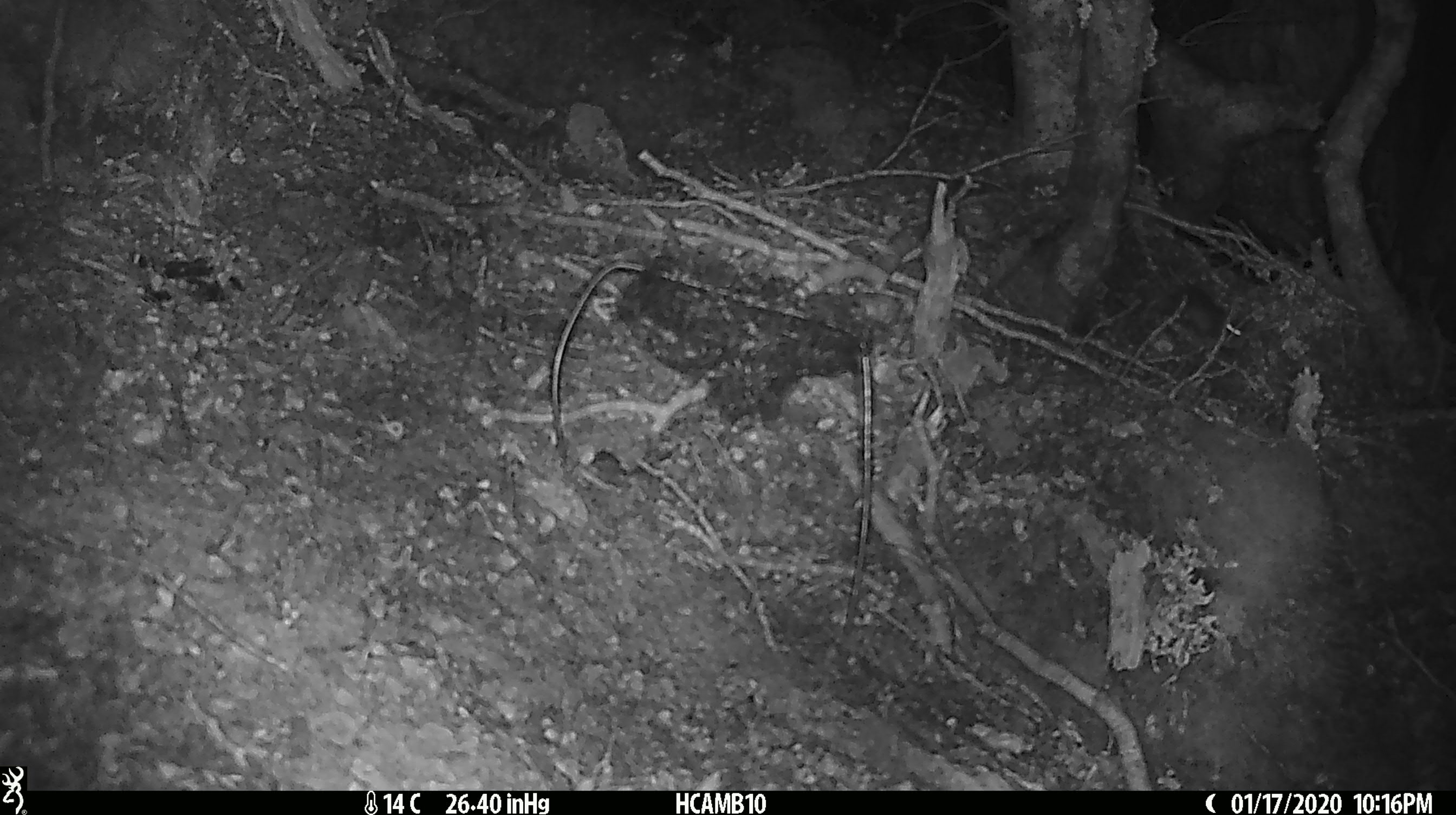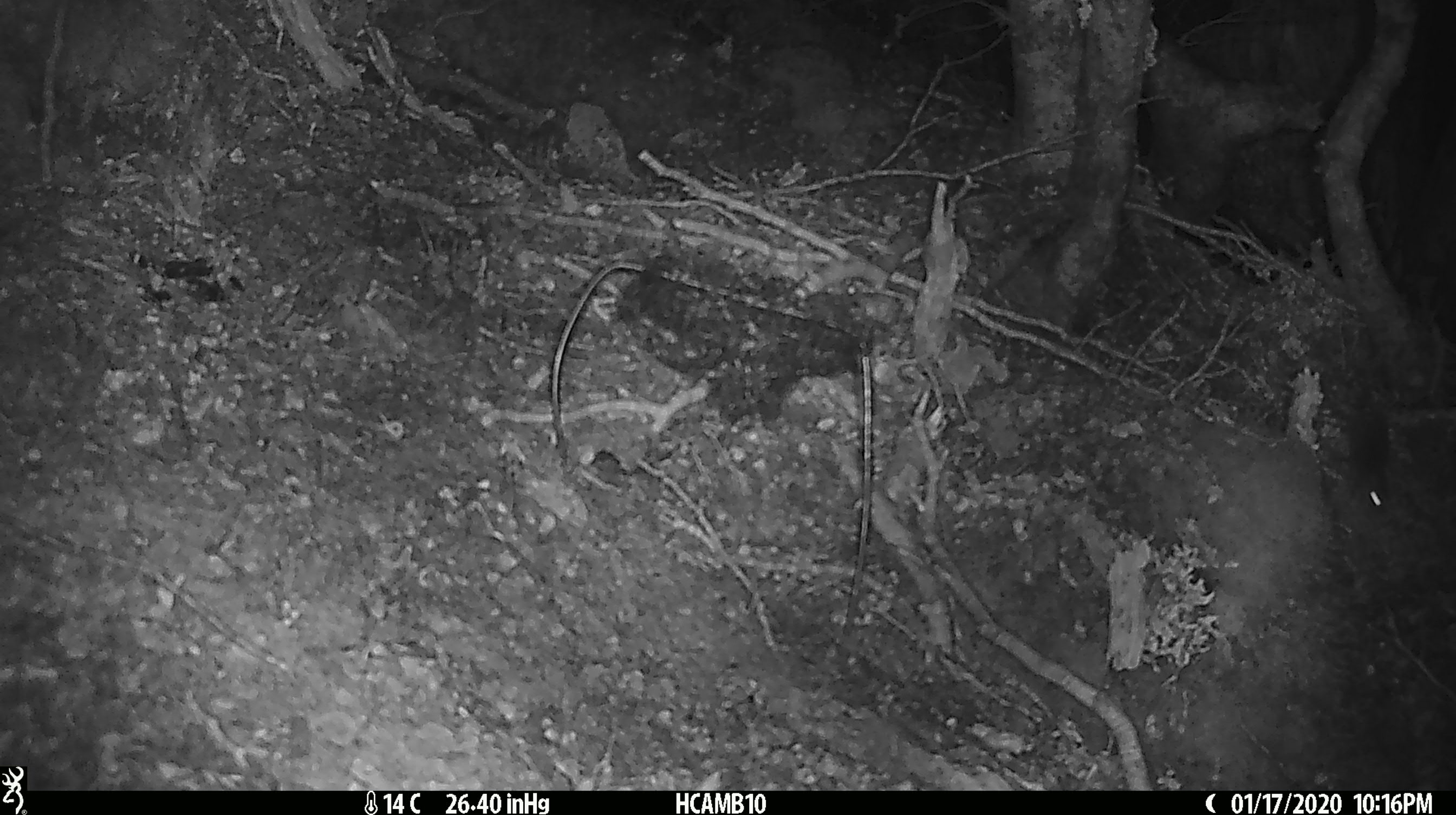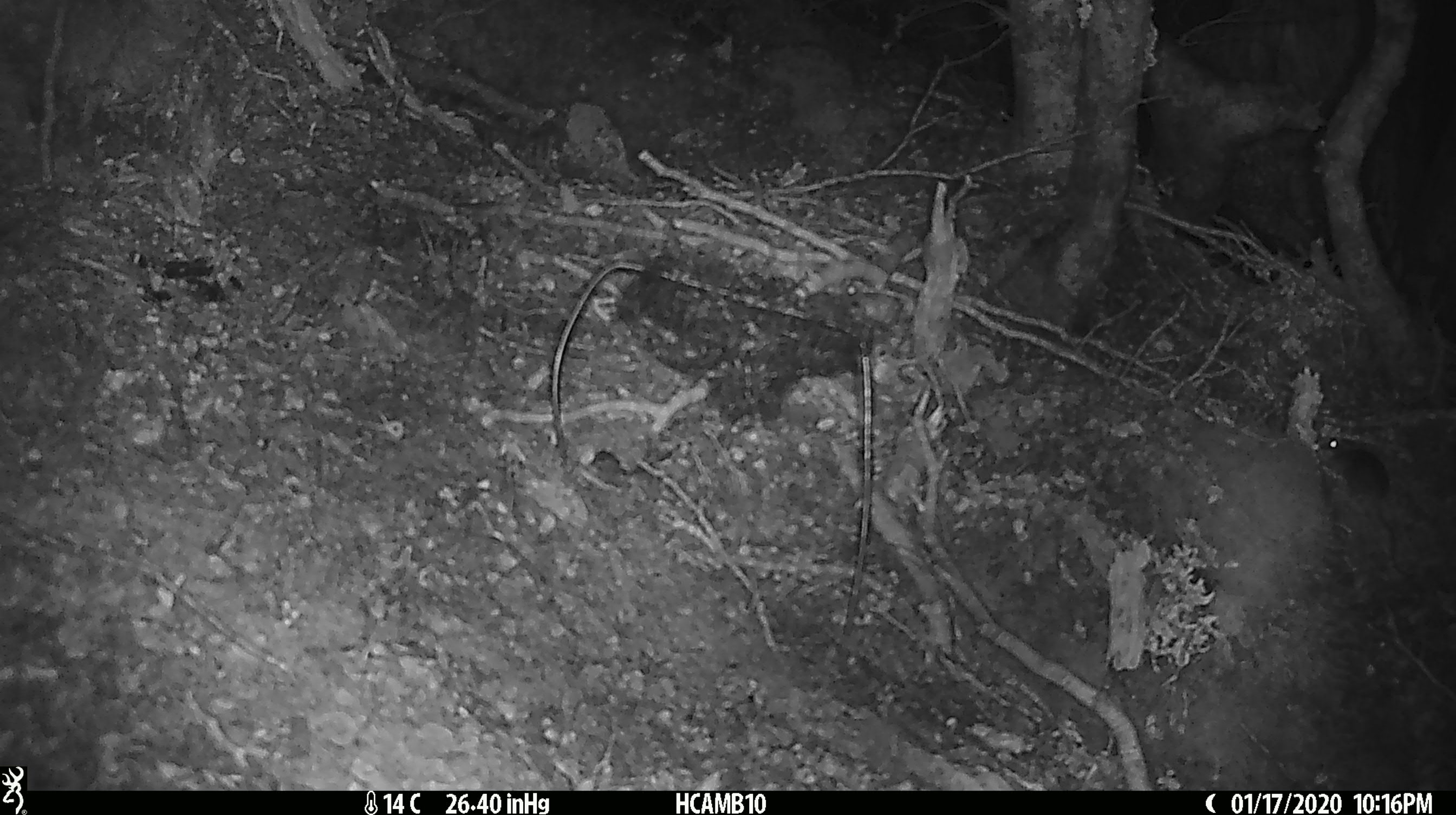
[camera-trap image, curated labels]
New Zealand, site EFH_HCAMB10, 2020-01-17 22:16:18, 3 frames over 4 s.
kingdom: Animalia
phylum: Chordata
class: Mammalia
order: Rodentia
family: Muridae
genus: Mus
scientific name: Mus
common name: mouse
Mouse (Mus).